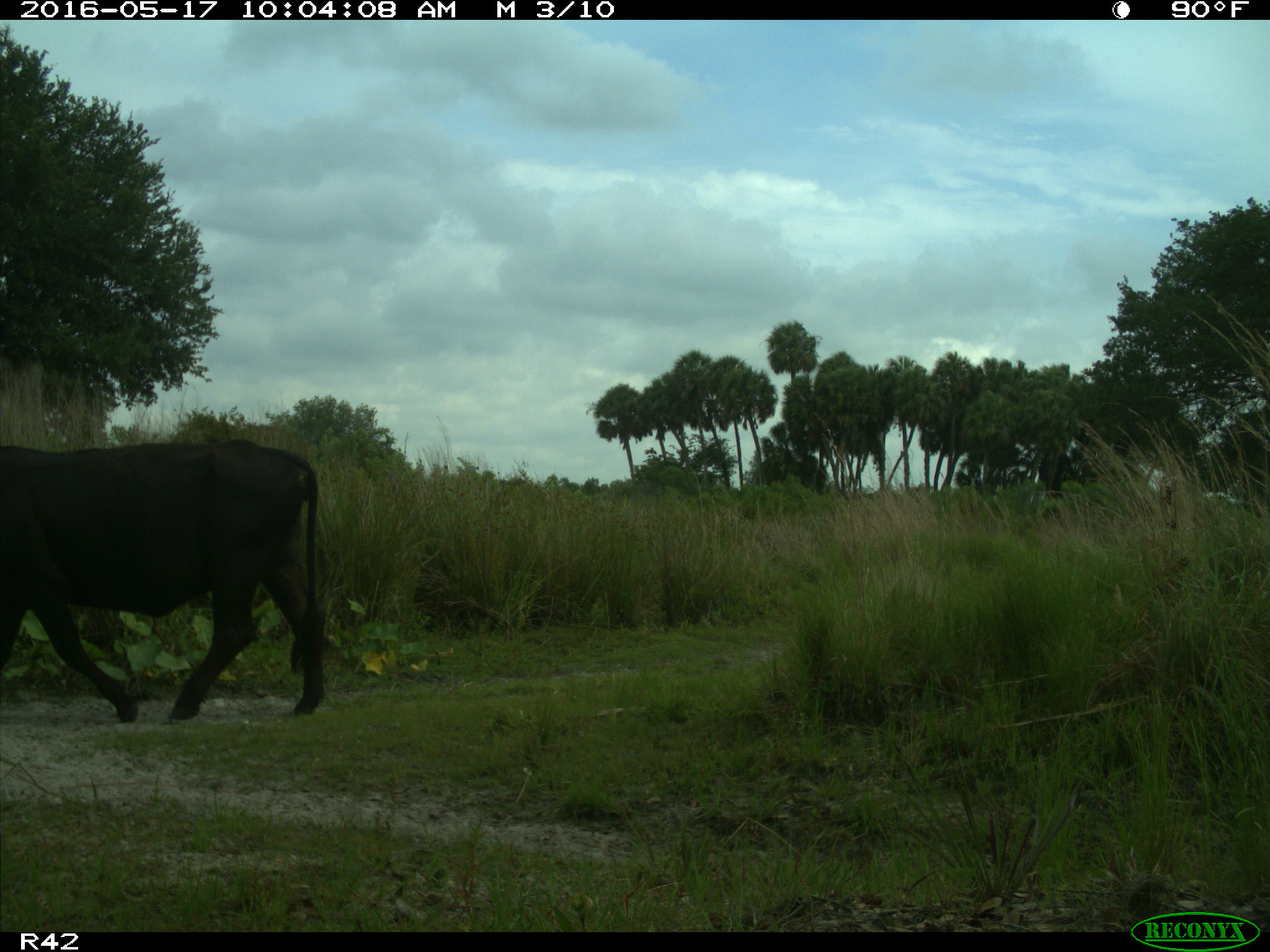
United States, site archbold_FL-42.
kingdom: Animalia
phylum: Chordata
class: Mammalia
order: Artiodactyla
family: Bovidae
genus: Bos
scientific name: Bos taurus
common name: domestic cow